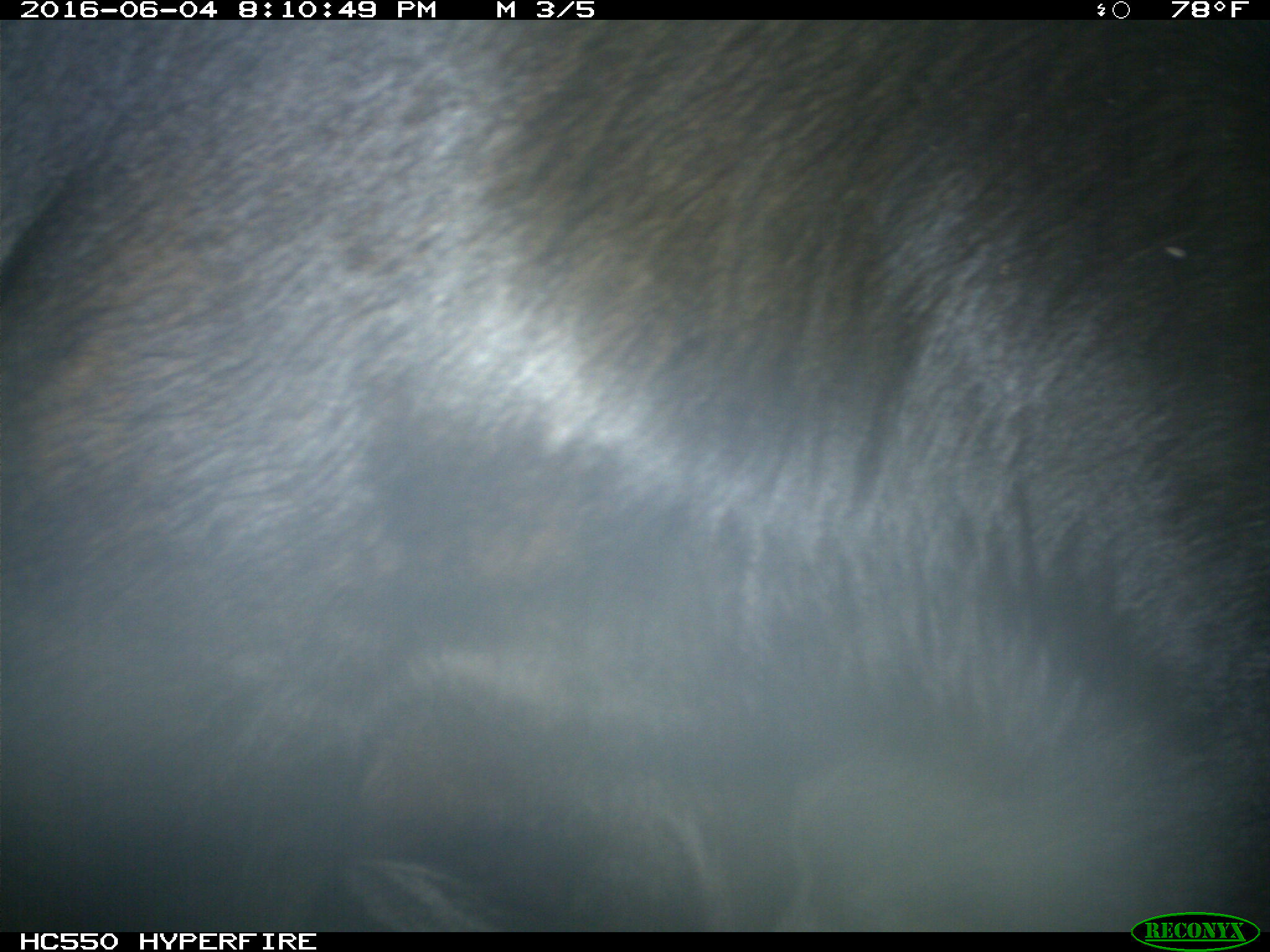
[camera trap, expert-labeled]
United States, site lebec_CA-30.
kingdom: Animalia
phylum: Chordata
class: Mammalia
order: Artiodactyla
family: Bovidae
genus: Bos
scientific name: Bos taurus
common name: domestic cow